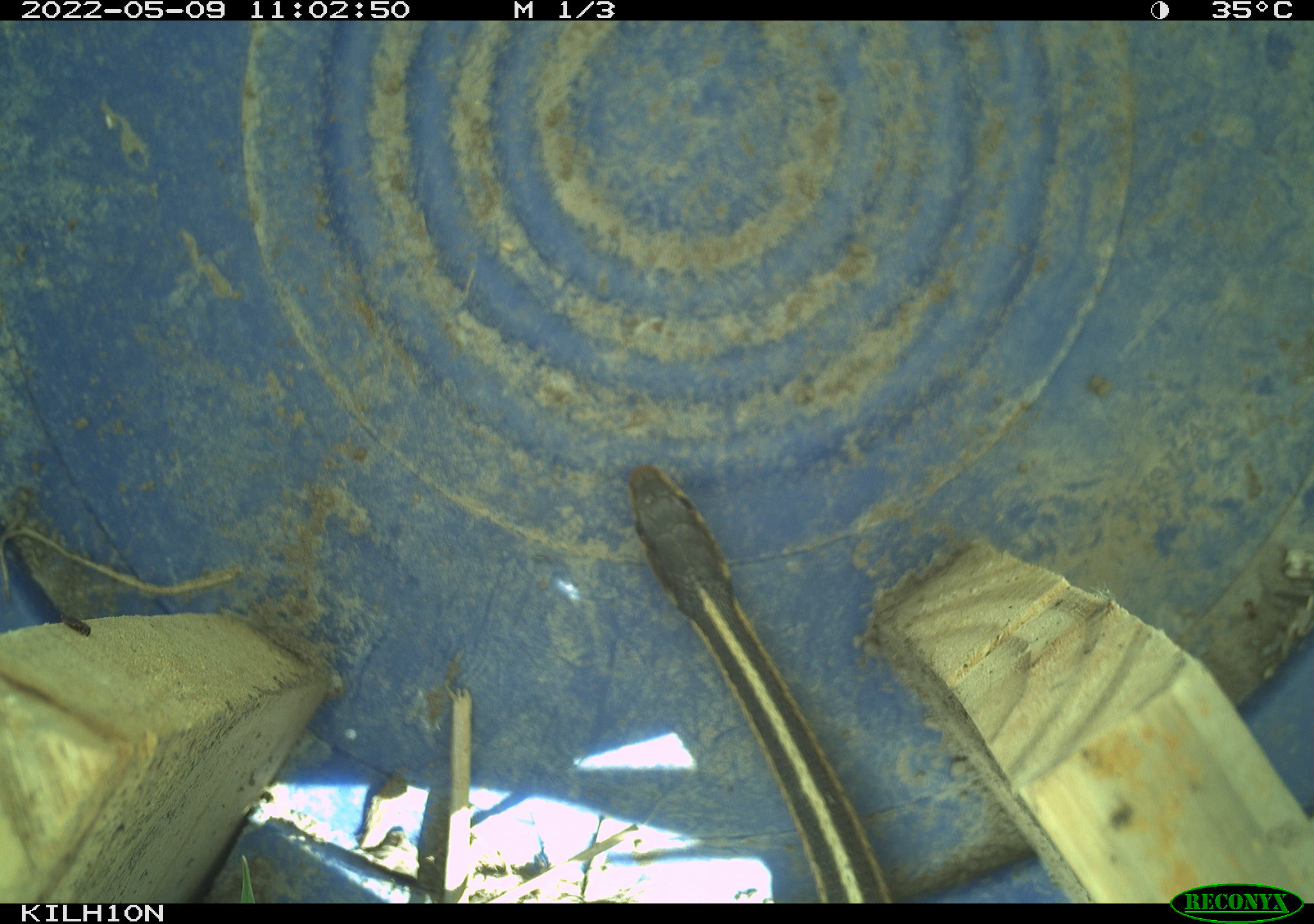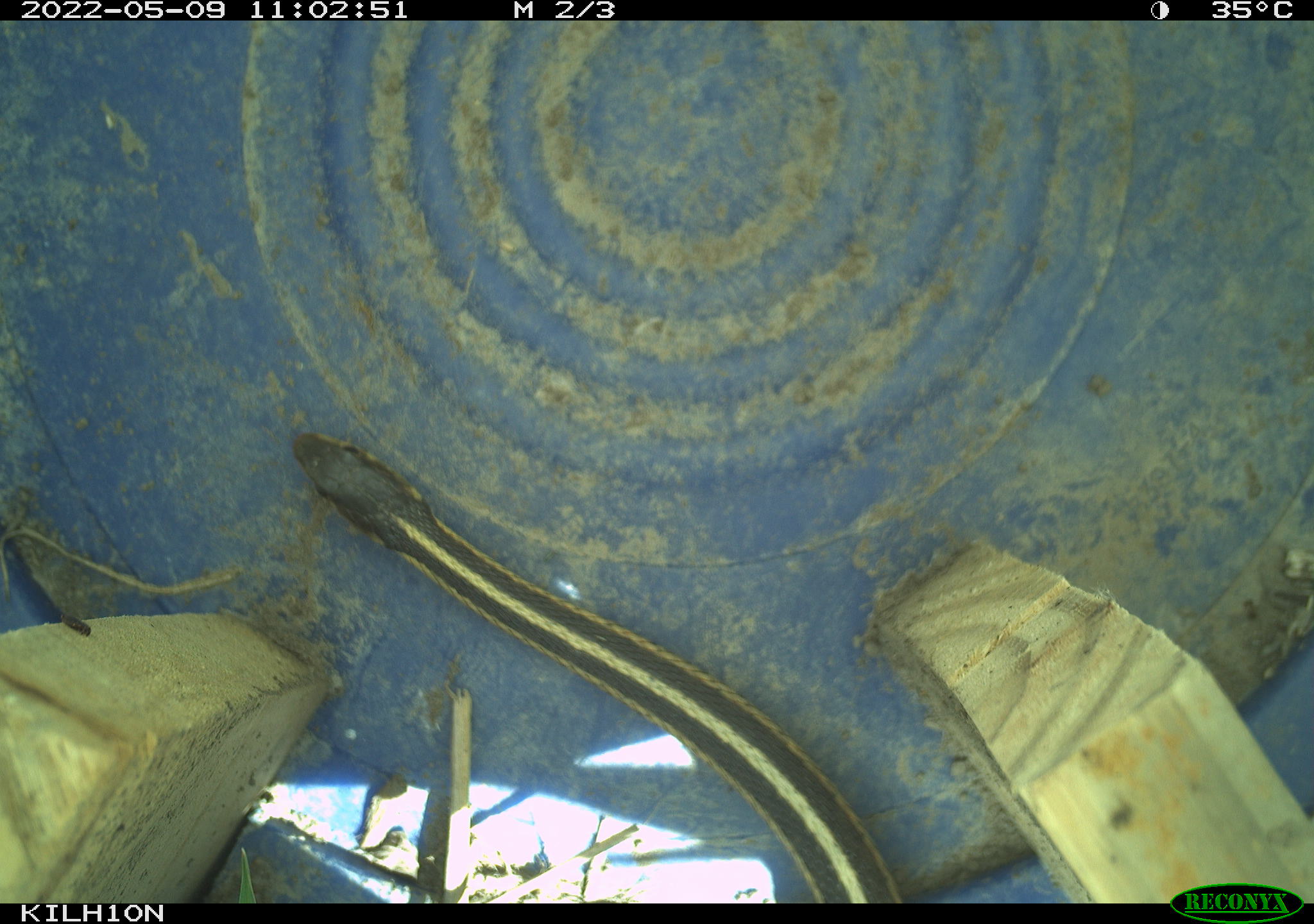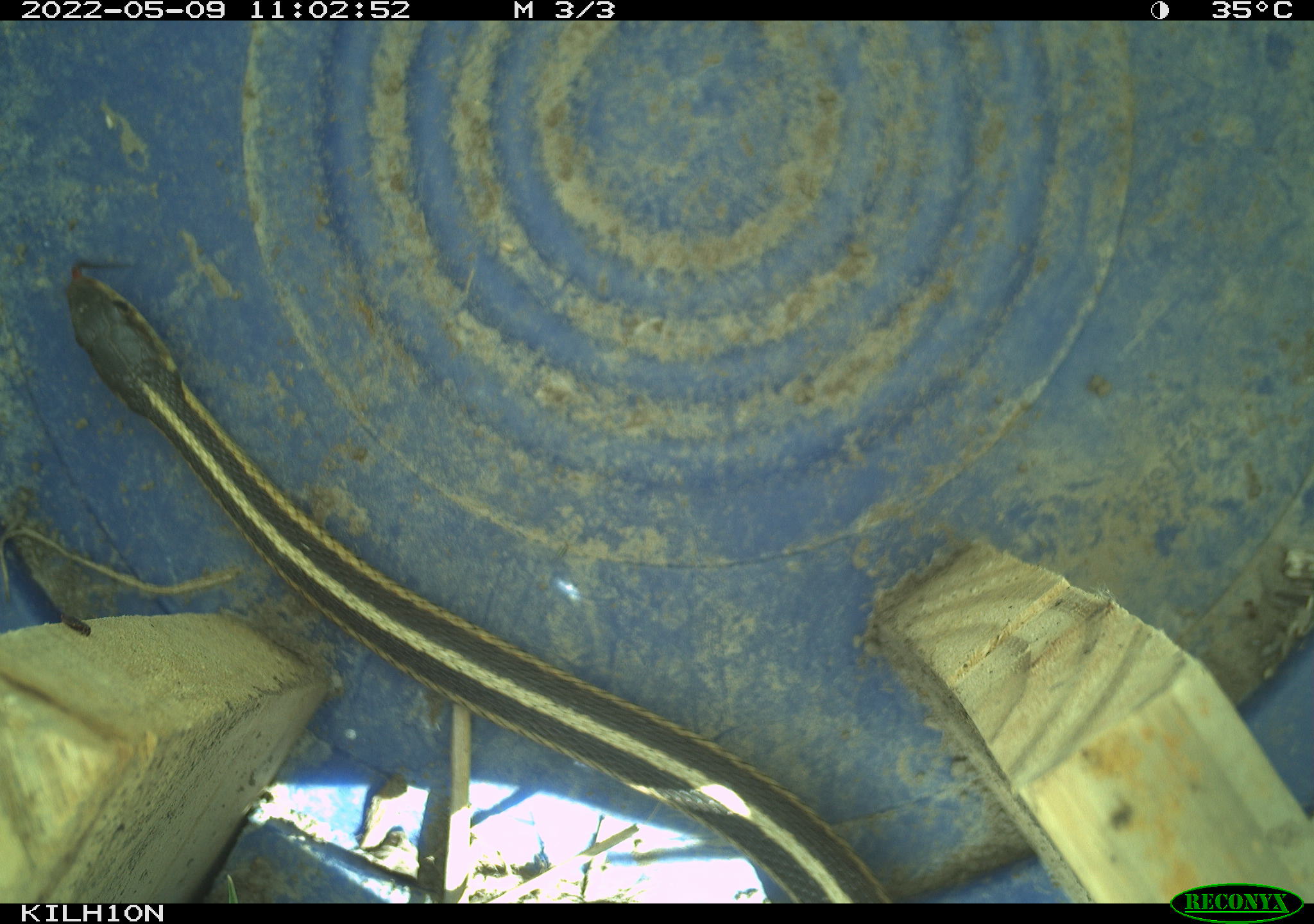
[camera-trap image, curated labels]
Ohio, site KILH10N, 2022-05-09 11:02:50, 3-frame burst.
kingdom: Animalia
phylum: Chordata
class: Reptilia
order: Squamata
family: Colubridae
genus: Thamnophis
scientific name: Thamnophis sirtalis sirtalis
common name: eastern gartersnake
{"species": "eastern gartersnake (Thamnophis sirtalis sirtalis)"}